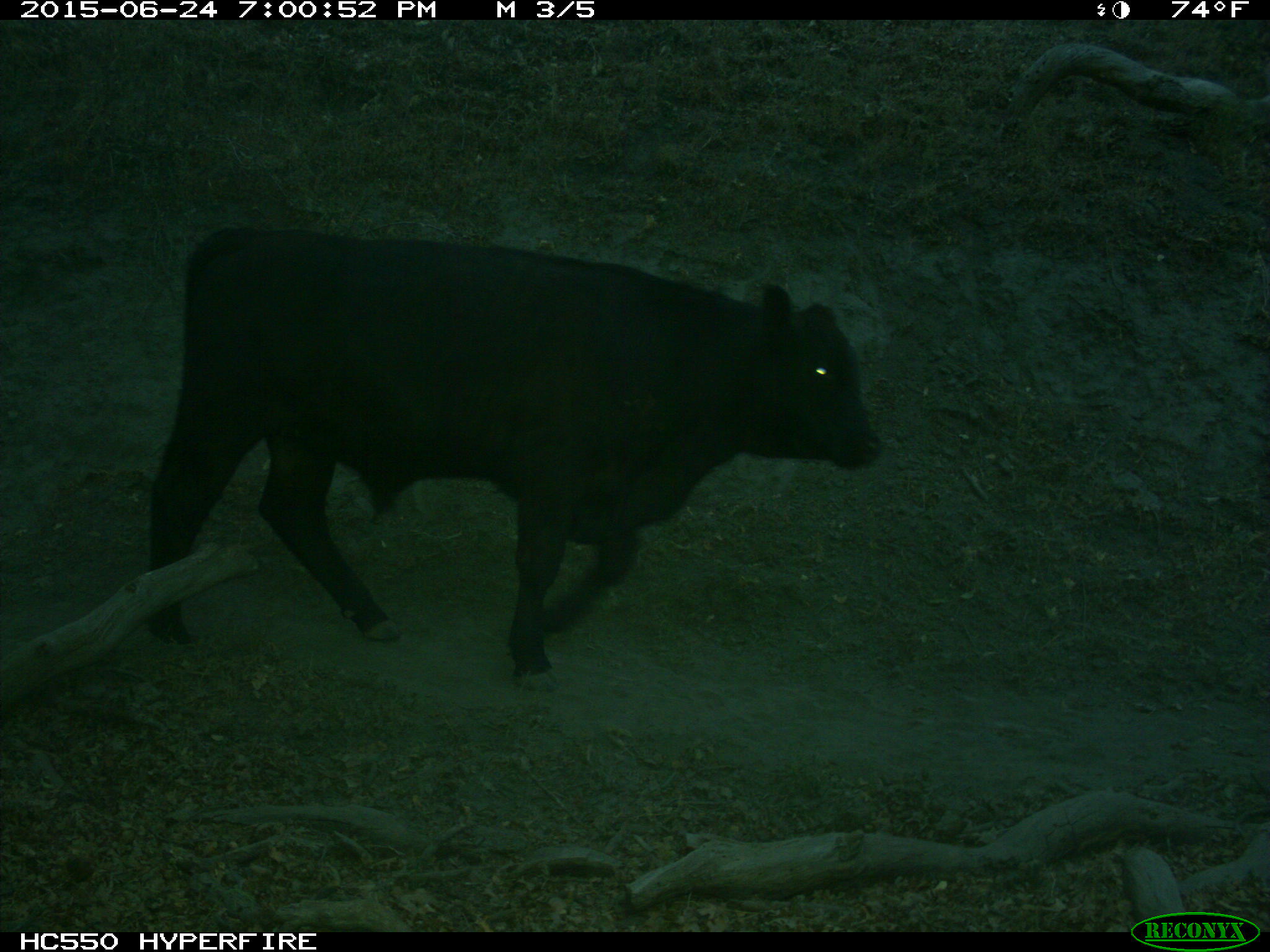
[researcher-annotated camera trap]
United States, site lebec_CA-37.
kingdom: Animalia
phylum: Chordata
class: Mammalia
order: Artiodactyla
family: Bovidae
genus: Bos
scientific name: Bos taurus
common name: domestic cow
Bos taurus (domestic cow).